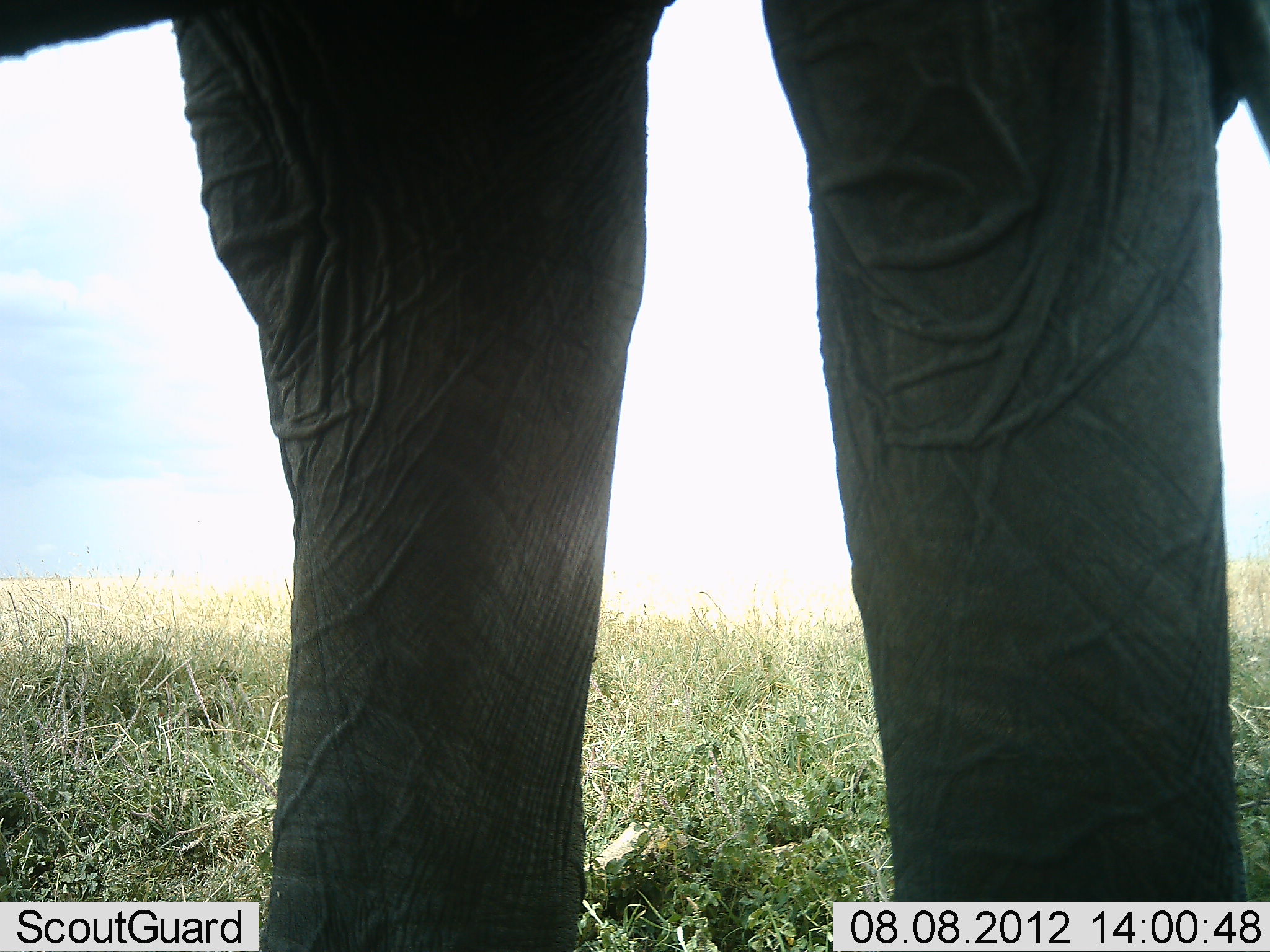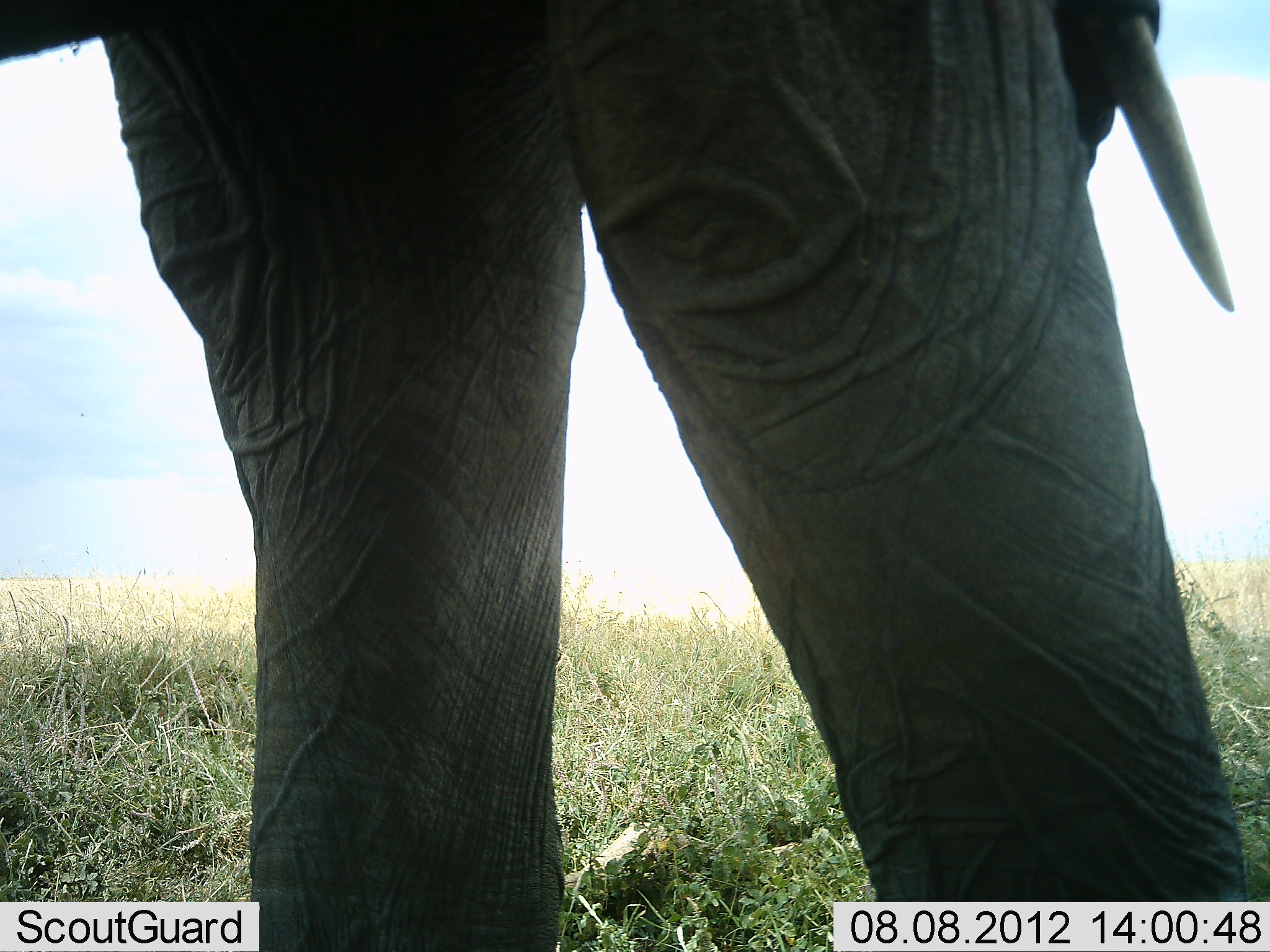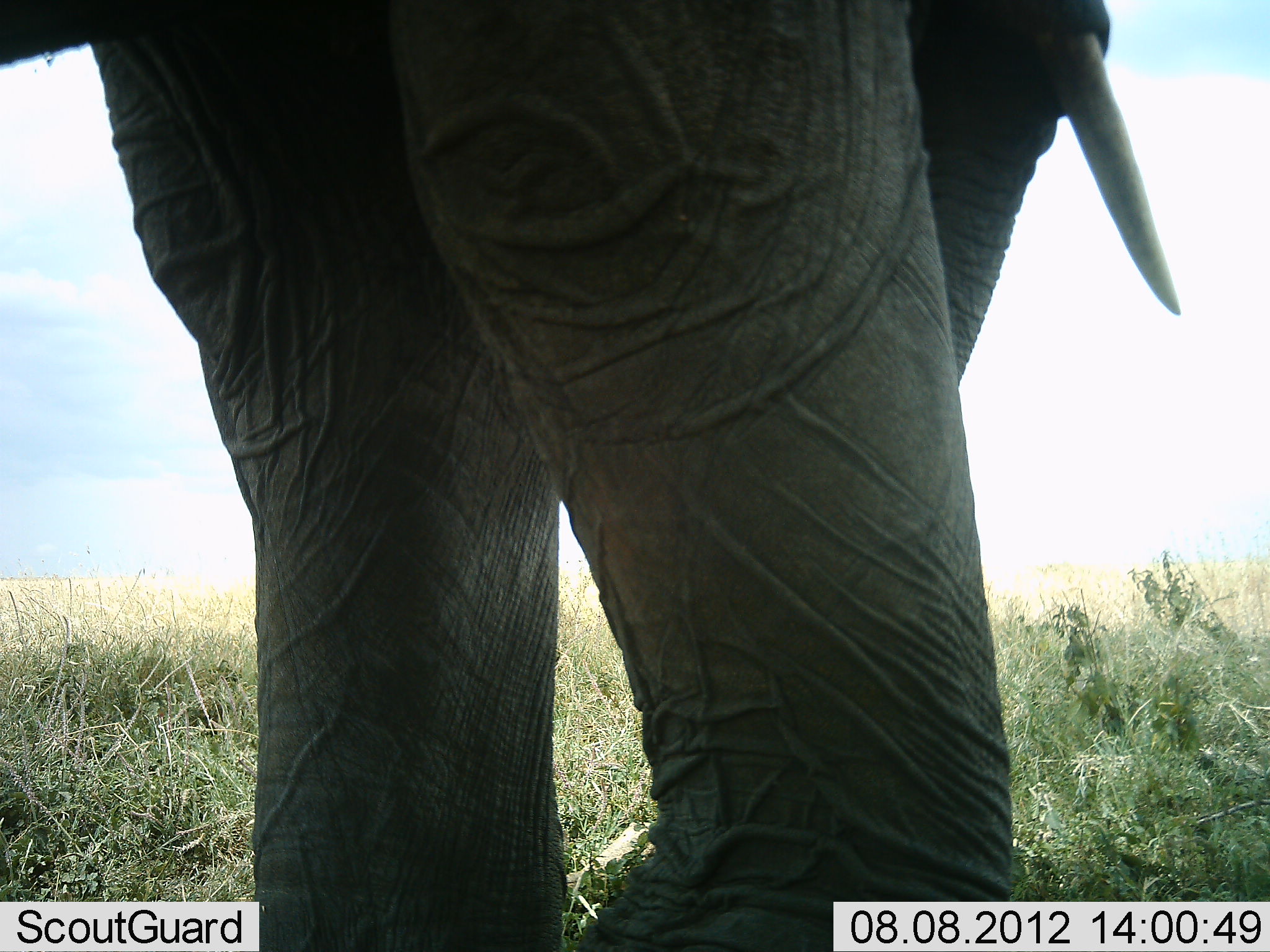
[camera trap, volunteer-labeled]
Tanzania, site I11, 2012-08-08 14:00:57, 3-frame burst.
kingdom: Animalia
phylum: Chordata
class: Mammalia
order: Proboscidea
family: Elephantidae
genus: Loxodonta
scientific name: Loxodonta africana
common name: african bush elephant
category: elephant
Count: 1.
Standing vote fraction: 60%.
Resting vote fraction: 0%.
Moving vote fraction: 40%.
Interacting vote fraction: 0%.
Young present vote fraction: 0%.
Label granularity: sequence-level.